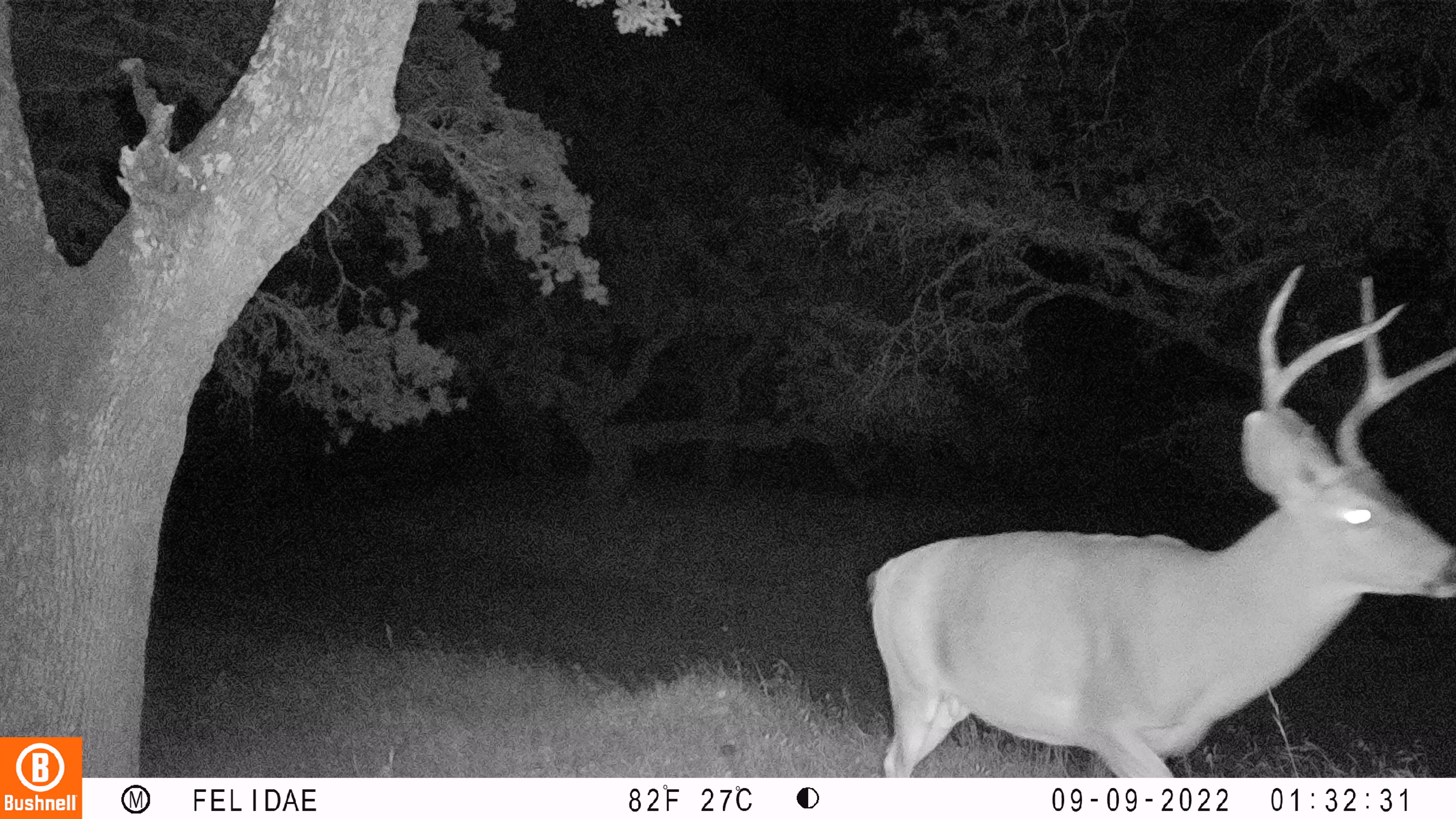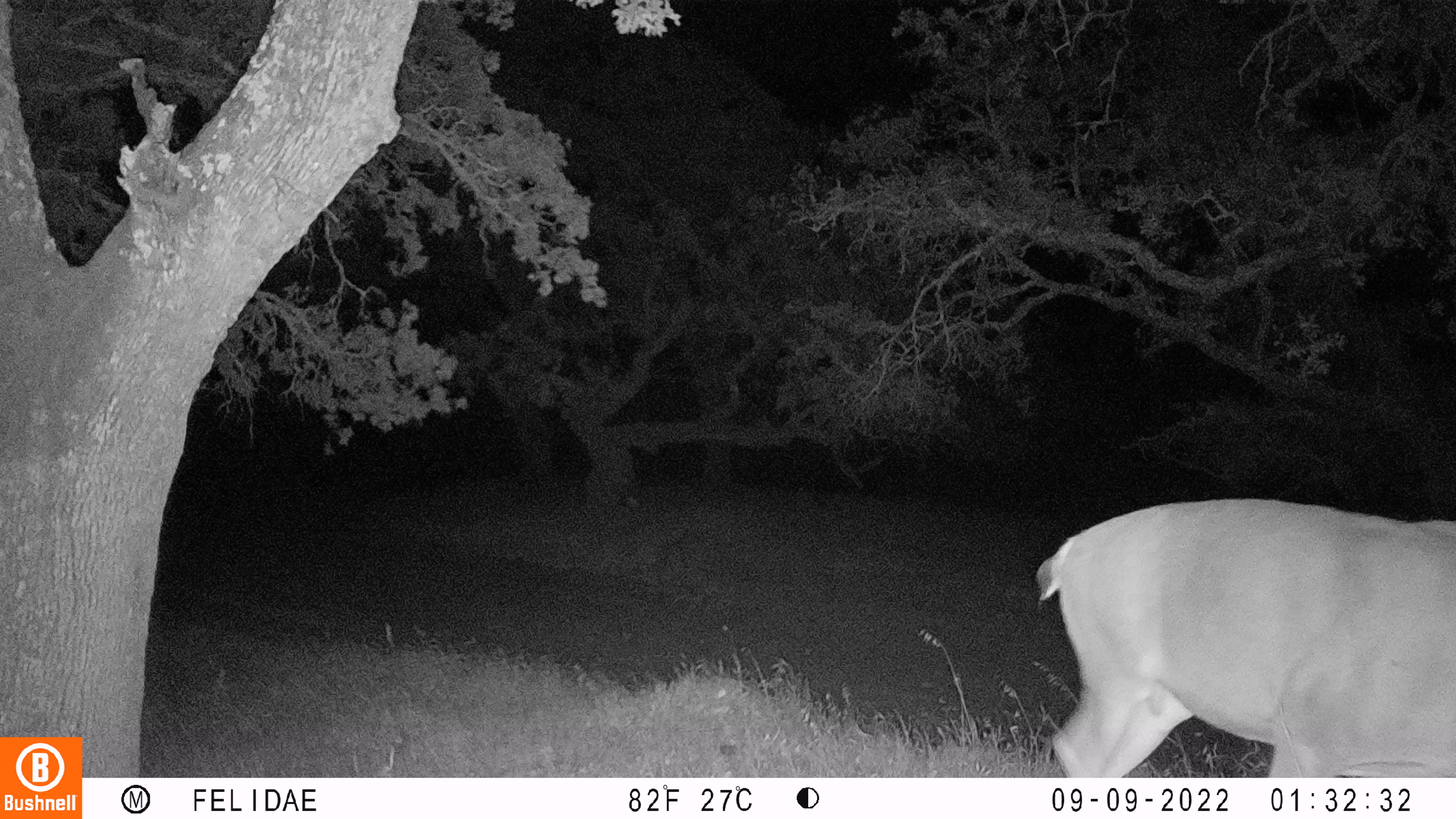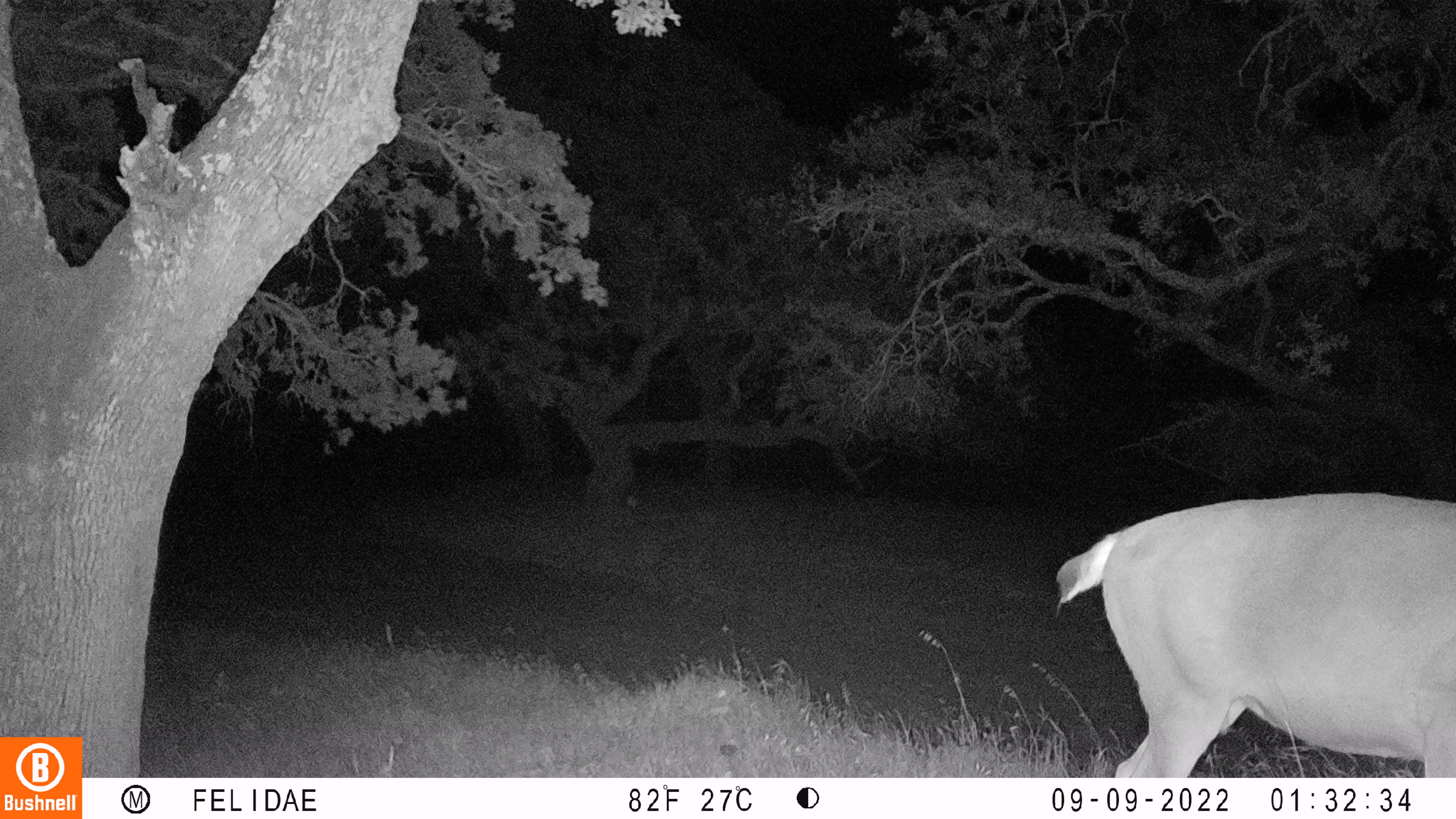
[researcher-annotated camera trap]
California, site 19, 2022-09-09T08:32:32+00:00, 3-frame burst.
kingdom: Animalia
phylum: Chordata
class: Mammalia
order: Artiodactyla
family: Cervidae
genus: Odocoileus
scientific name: Odocoileus hemionus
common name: mule deer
Mule deer (Odocoileus hemionus).